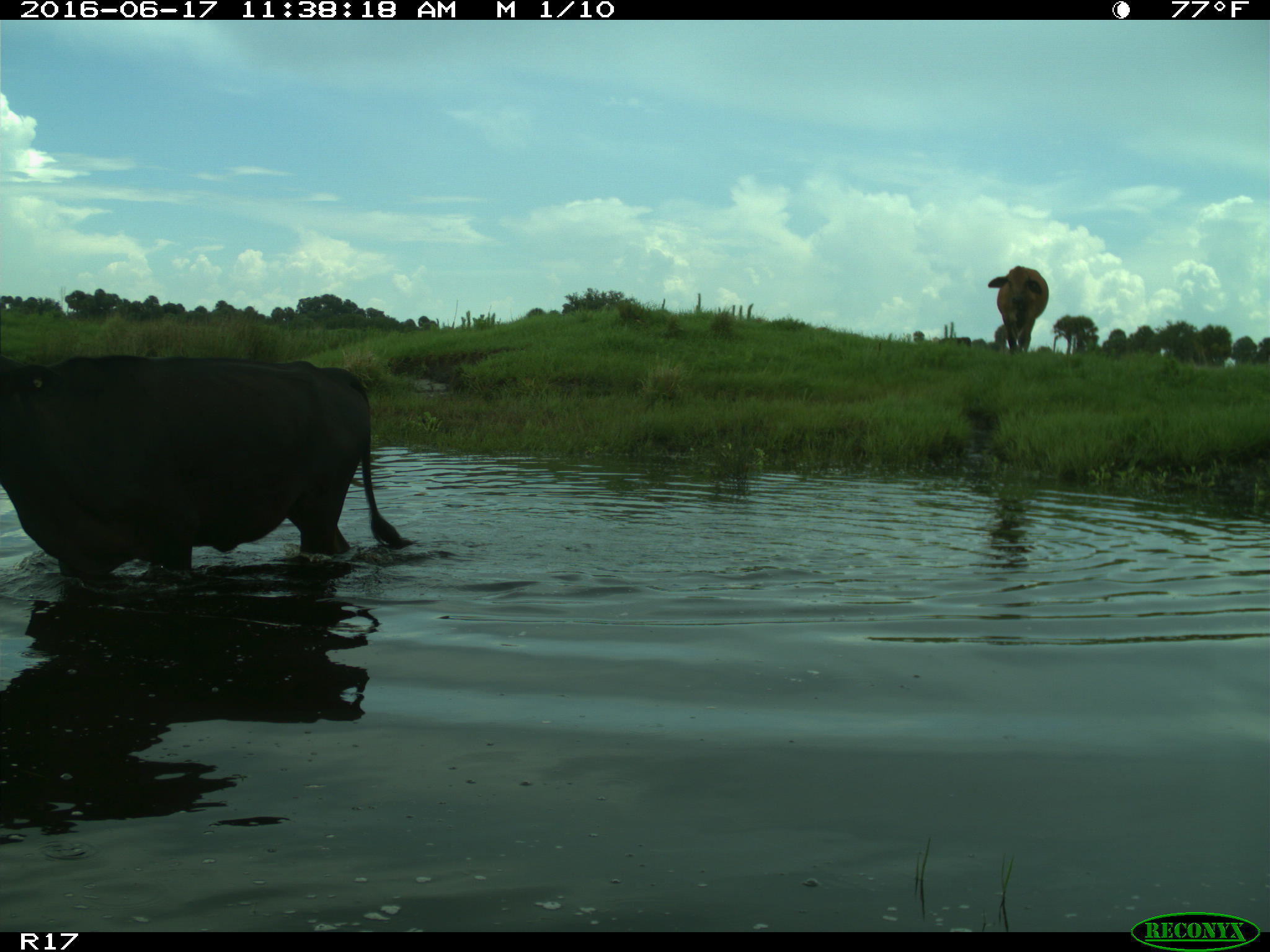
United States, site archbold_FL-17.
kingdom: Animalia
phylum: Chordata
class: Mammalia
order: Artiodactyla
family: Bovidae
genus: Bos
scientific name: Bos taurus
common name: domestic cow